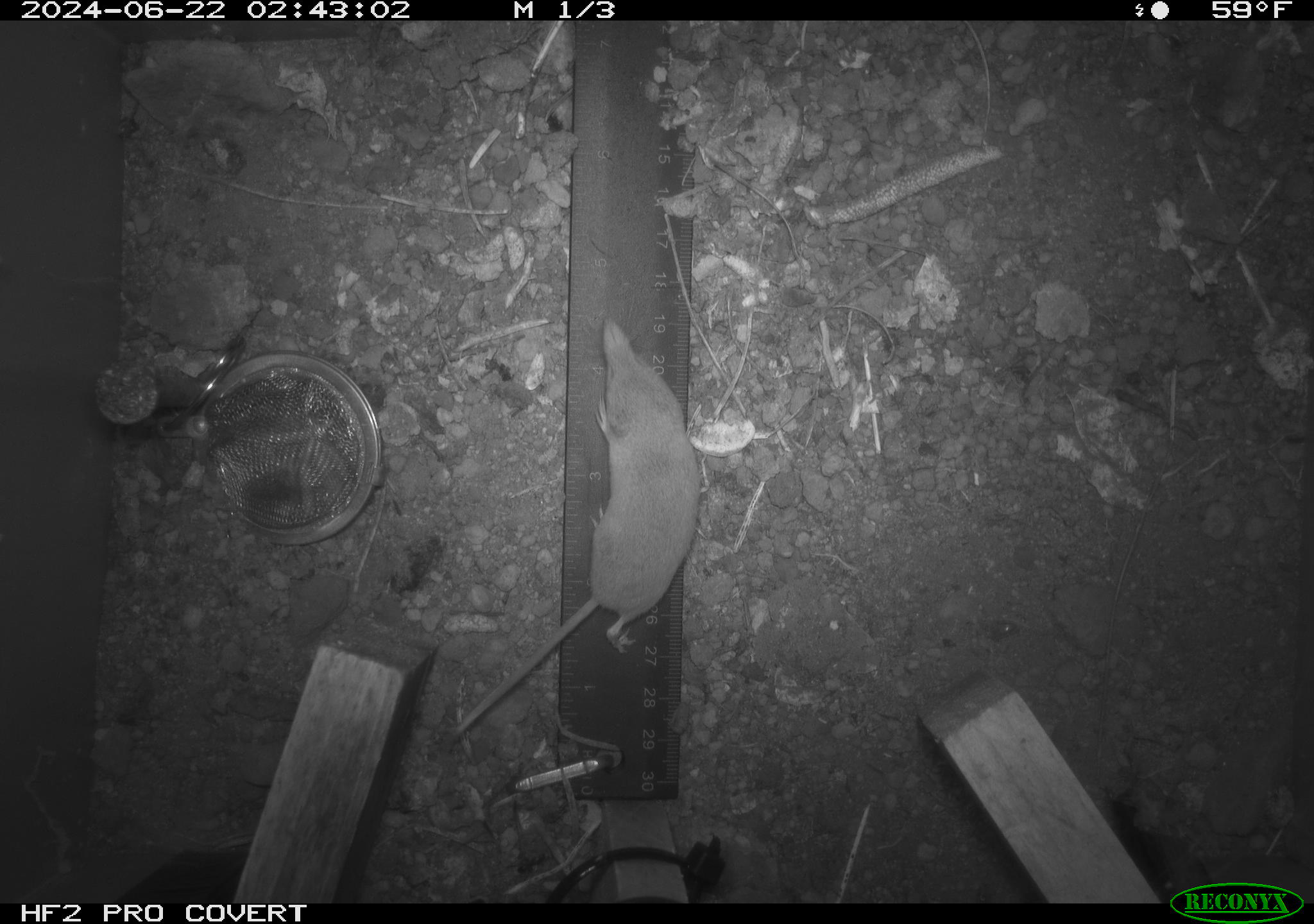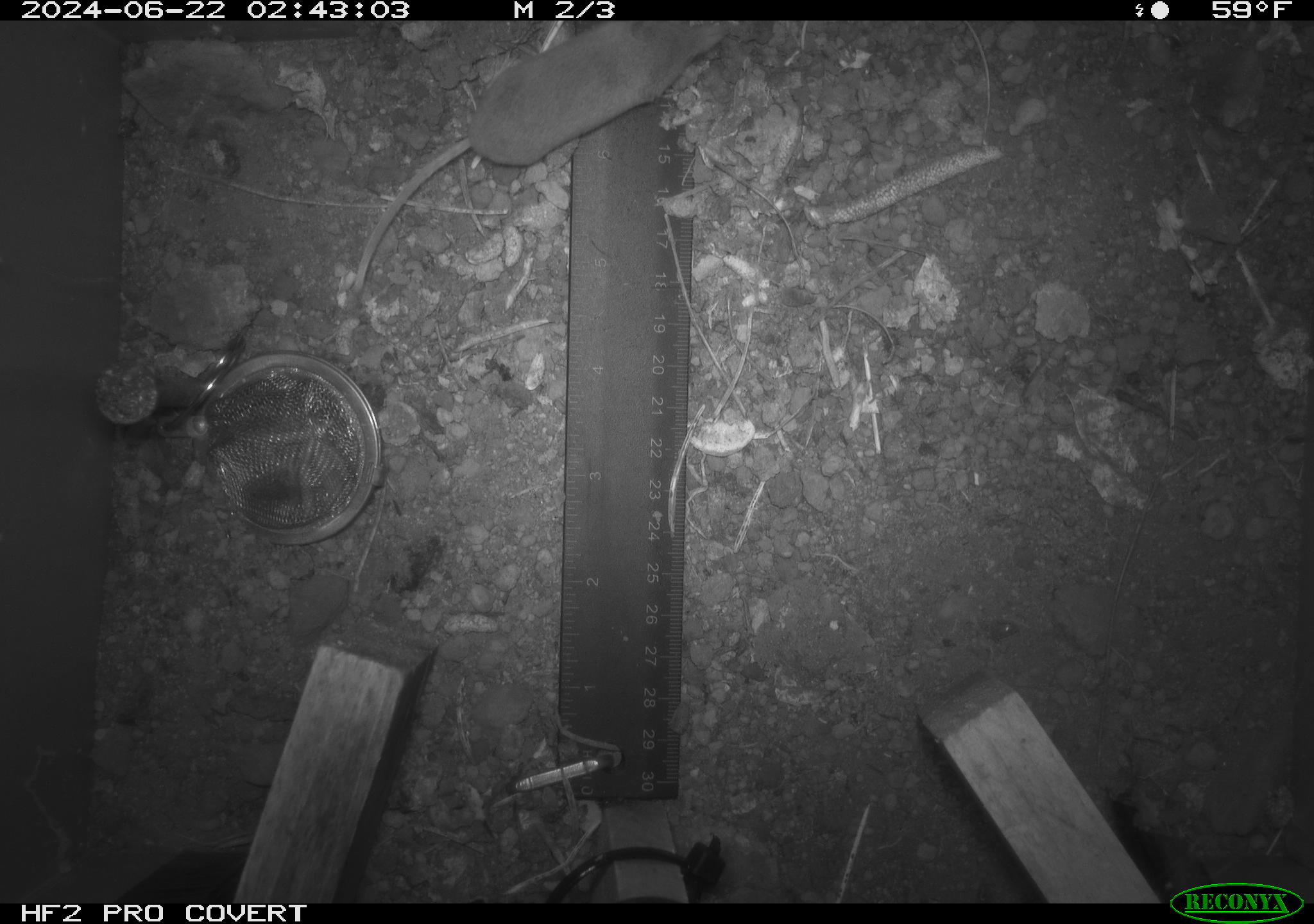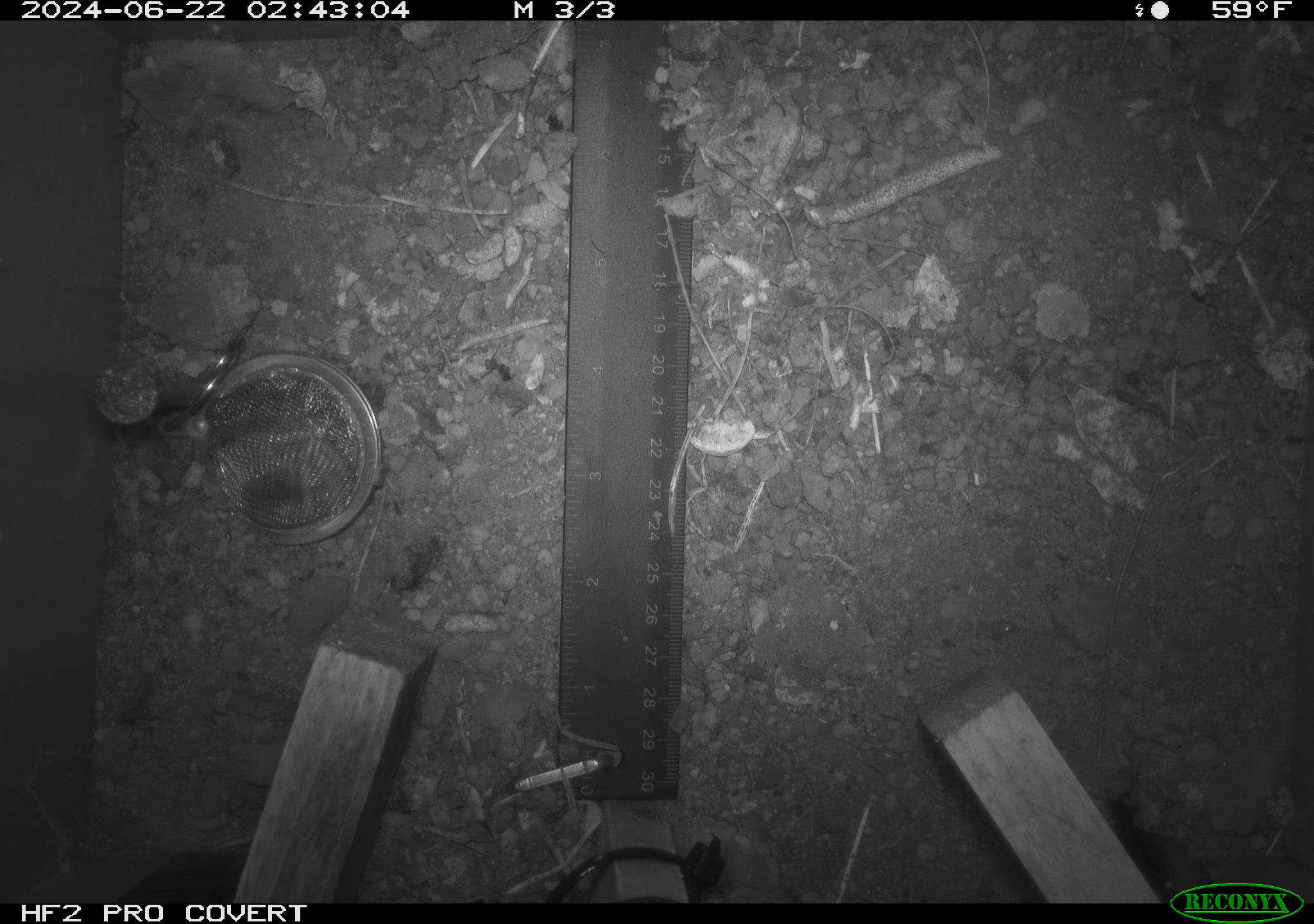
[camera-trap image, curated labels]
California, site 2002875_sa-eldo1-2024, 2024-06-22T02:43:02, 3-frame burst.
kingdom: Animalia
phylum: Chordata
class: Mammalia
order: Eulipotyphla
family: Soricidae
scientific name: Soricidae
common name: shrews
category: soricidae family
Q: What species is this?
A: Soricidae family (shrews) (Soricidae).